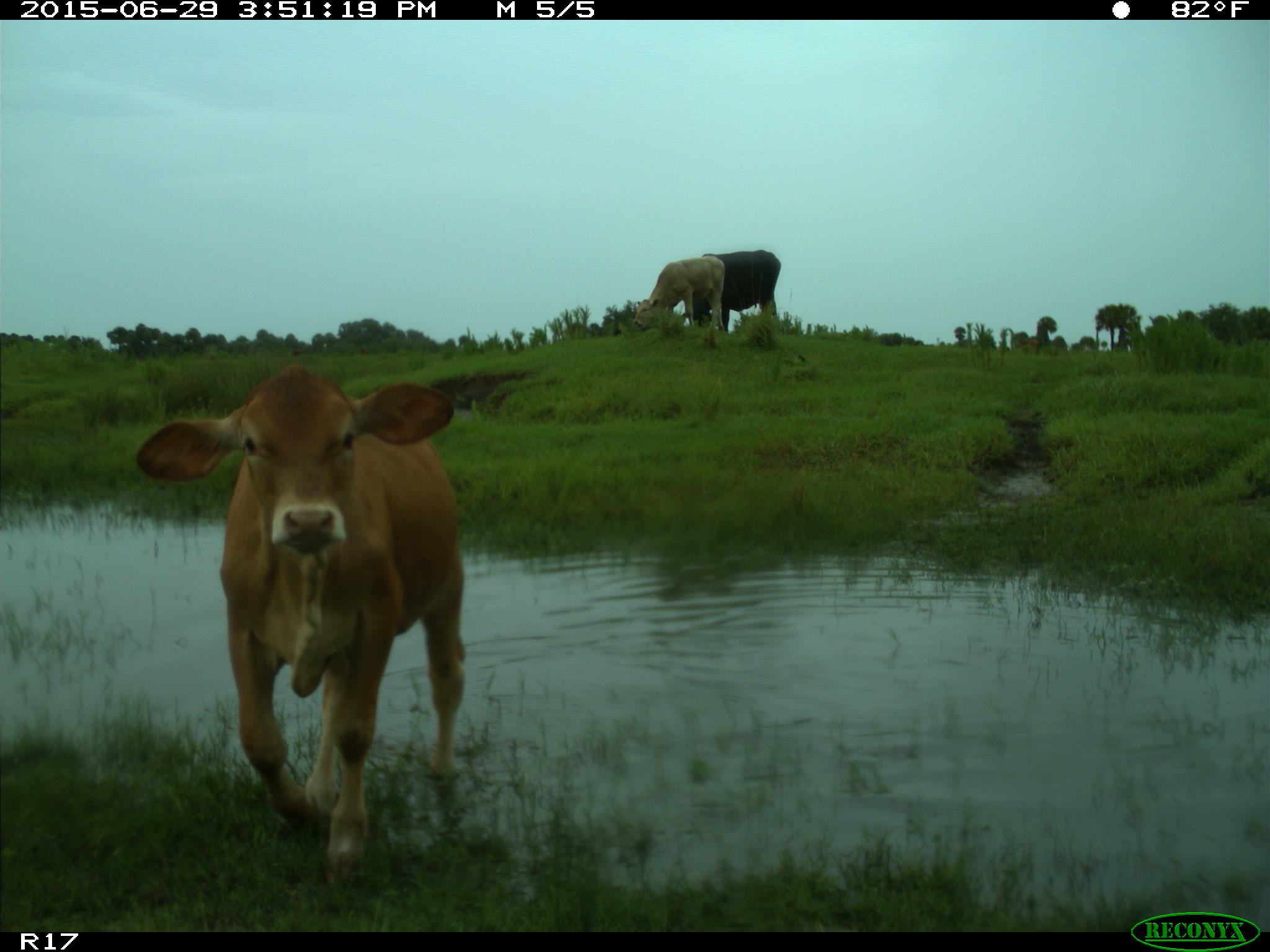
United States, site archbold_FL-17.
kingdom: Animalia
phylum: Chordata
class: Mammalia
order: Artiodactyla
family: Bovidae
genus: Bos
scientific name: Bos taurus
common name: domestic cow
Bos taurus (domestic cow).